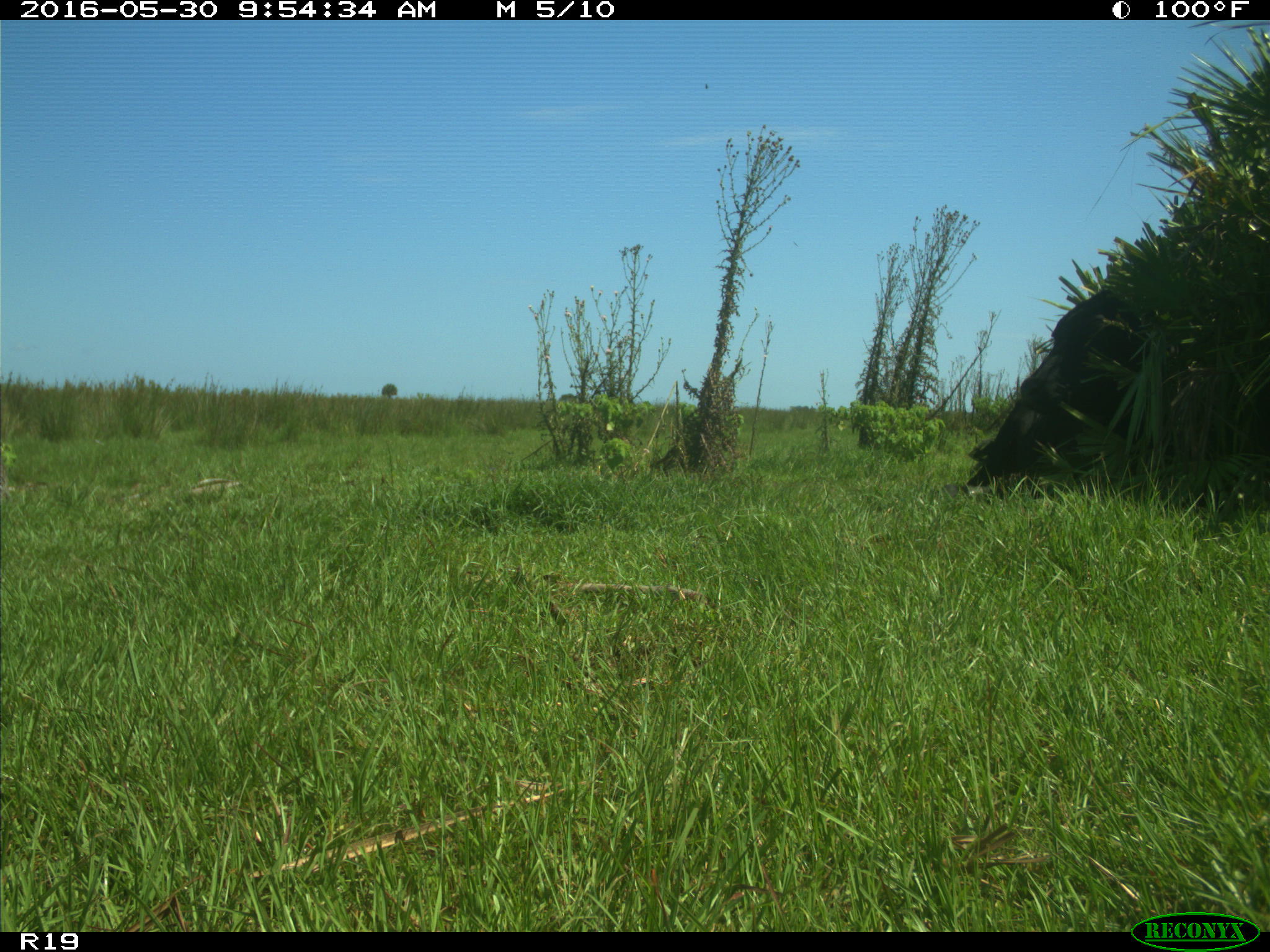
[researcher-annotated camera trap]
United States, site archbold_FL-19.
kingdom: Animalia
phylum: Chordata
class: Mammalia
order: Artiodactyla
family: Bovidae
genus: Bos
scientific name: Bos taurus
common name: domestic cow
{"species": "Bos taurus (domestic cow)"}